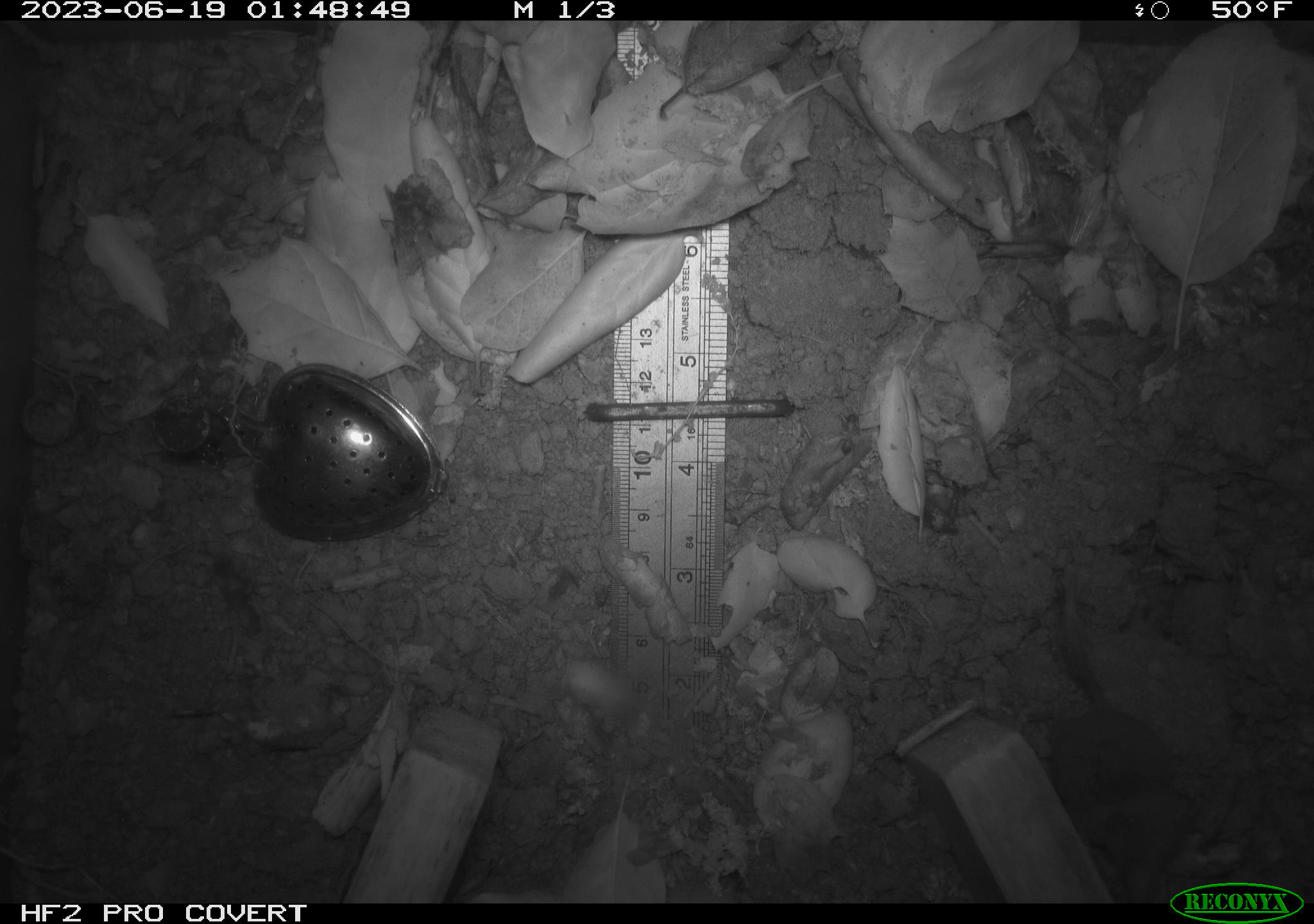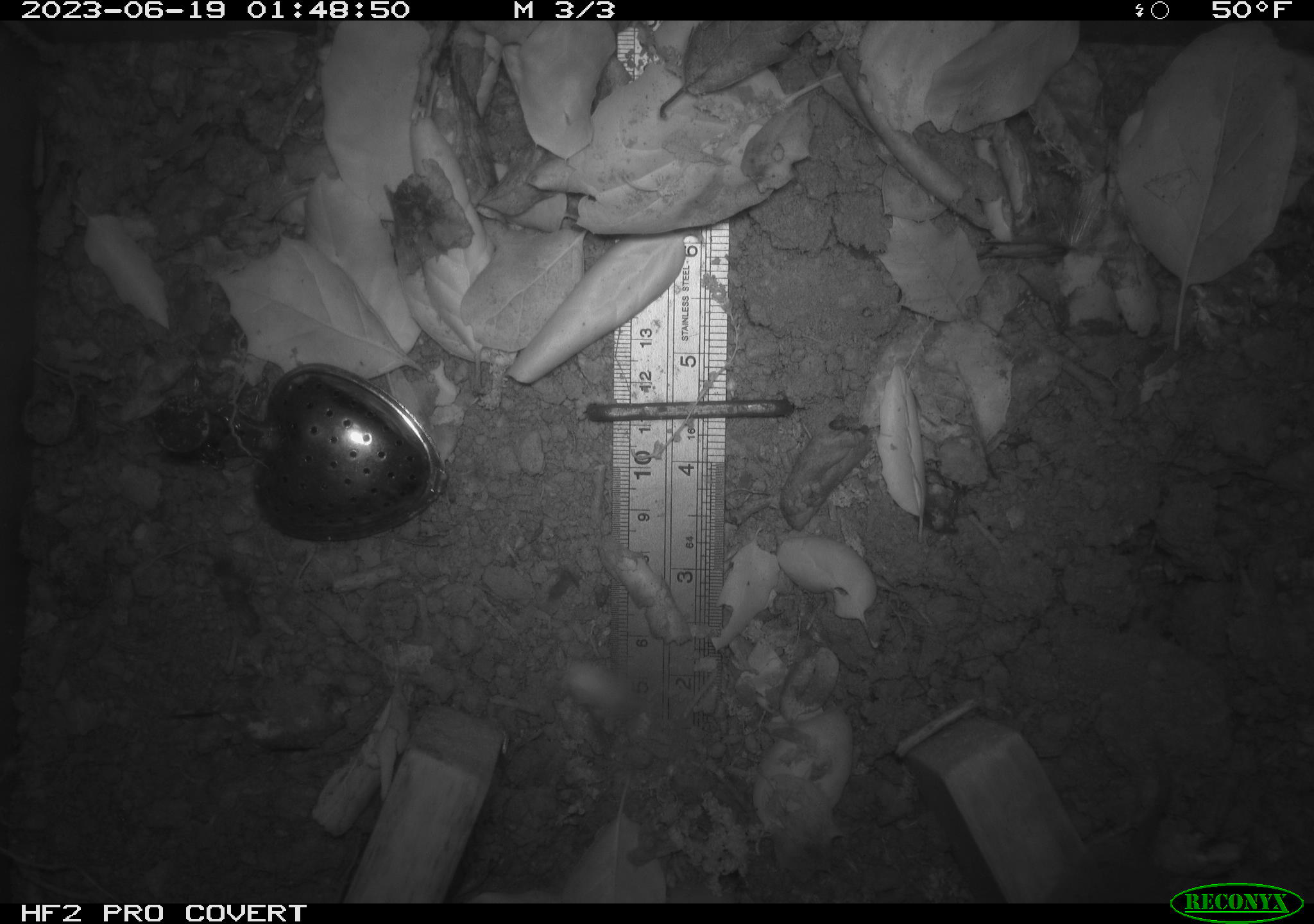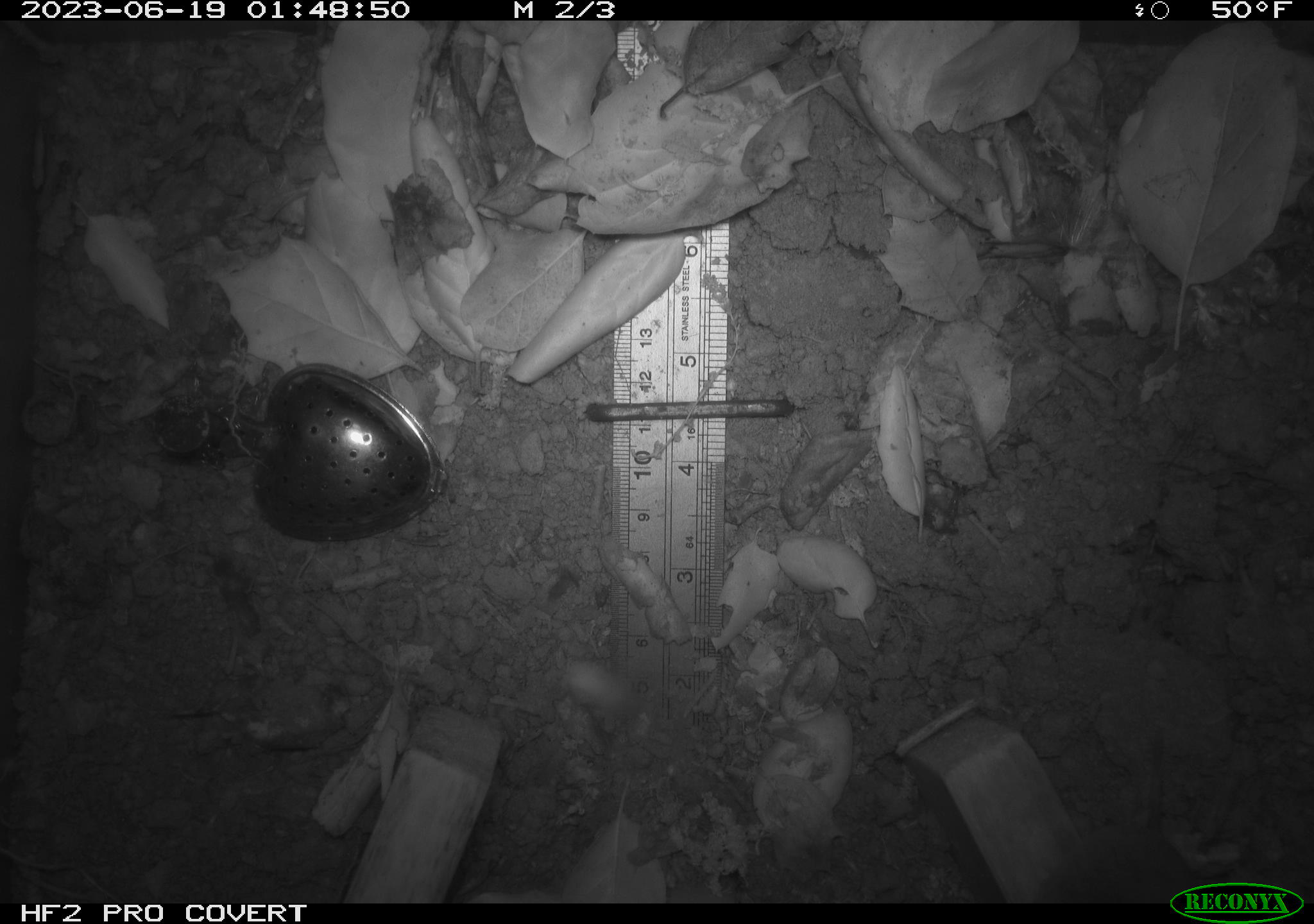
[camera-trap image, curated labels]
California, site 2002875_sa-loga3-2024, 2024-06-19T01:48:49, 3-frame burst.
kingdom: Animalia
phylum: Chordata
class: Mammalia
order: Eulipotyphla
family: Soricidae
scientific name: Soricidae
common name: shrews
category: soricidae family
Soricidae family (shrews) (Soricidae).